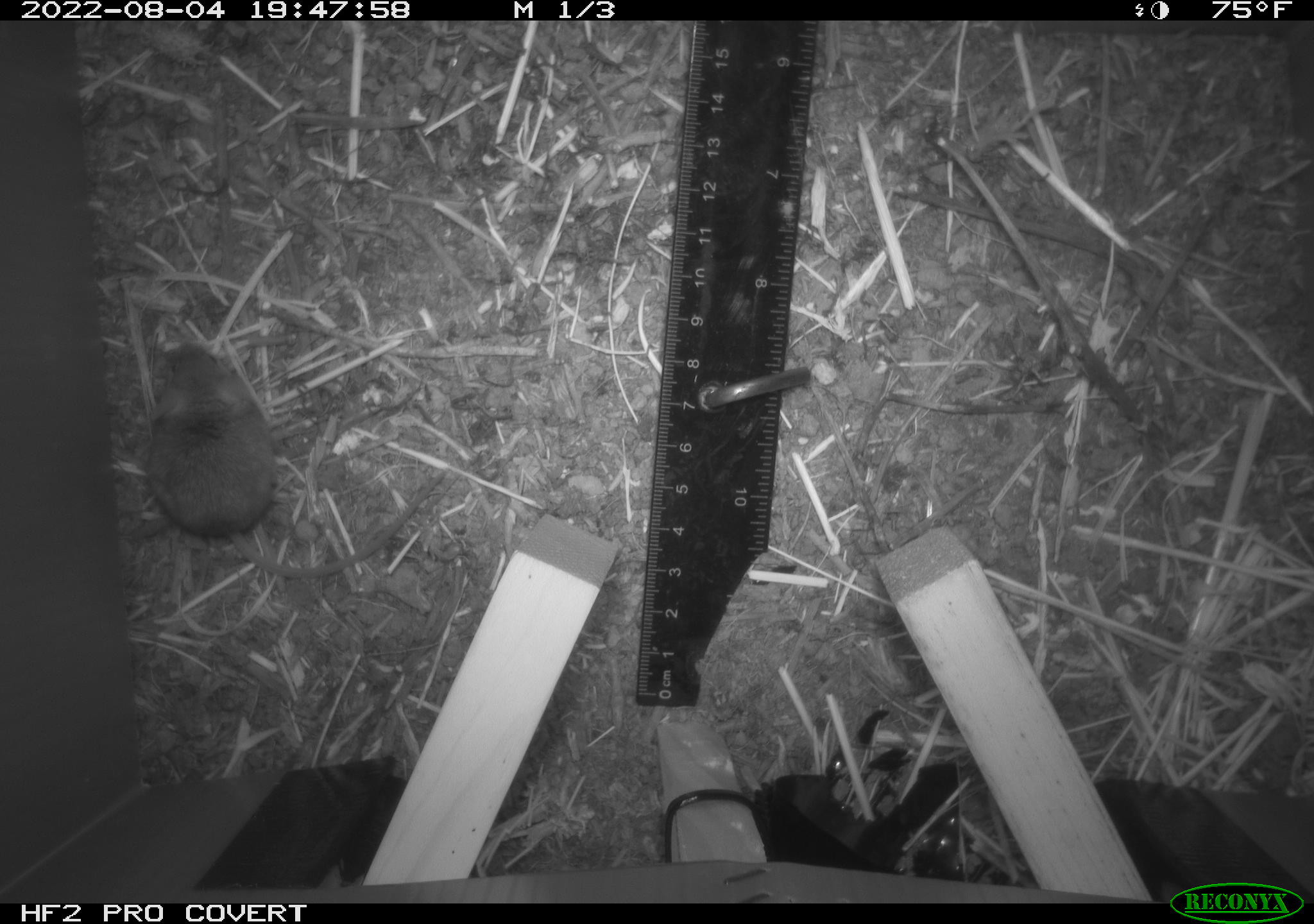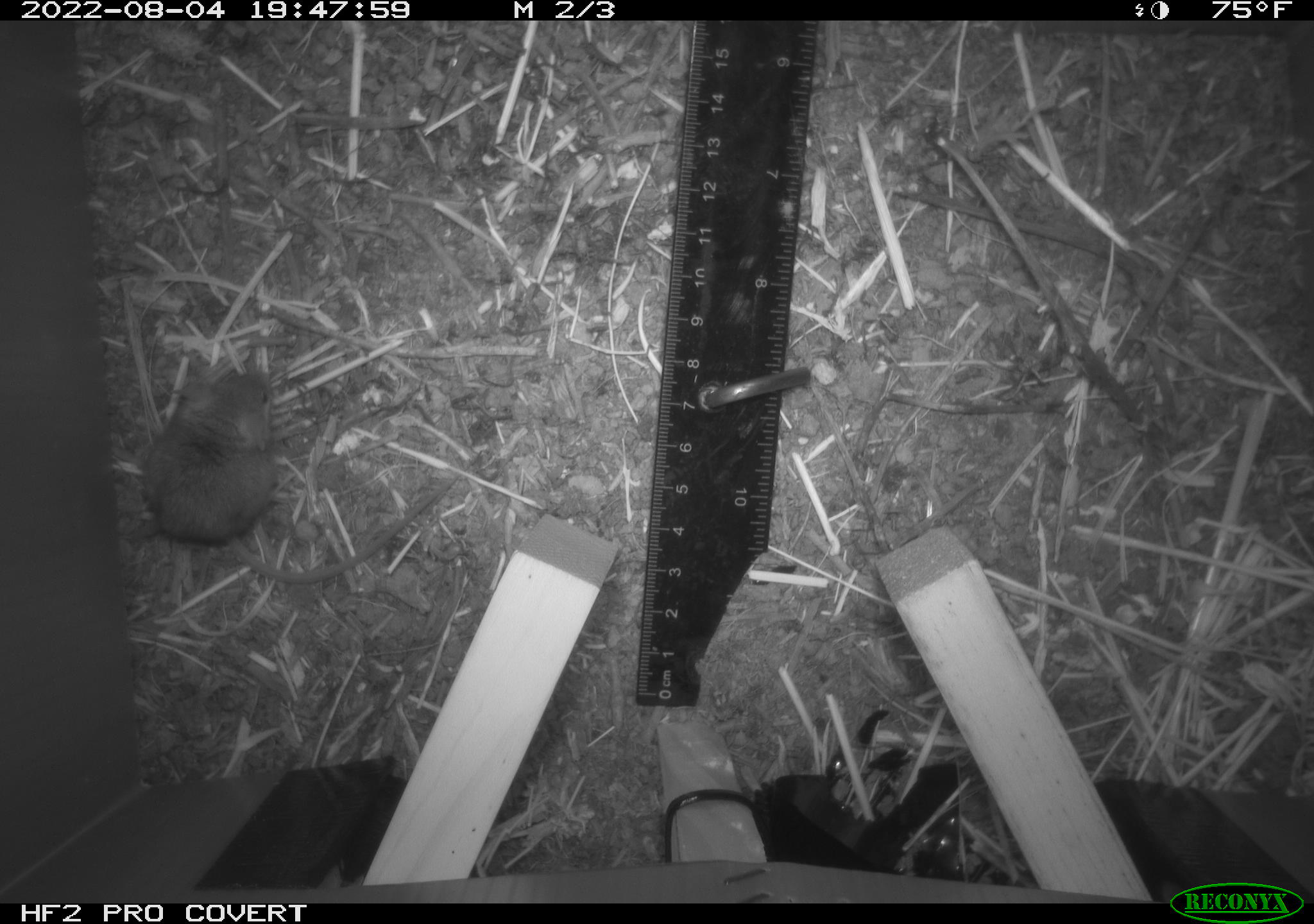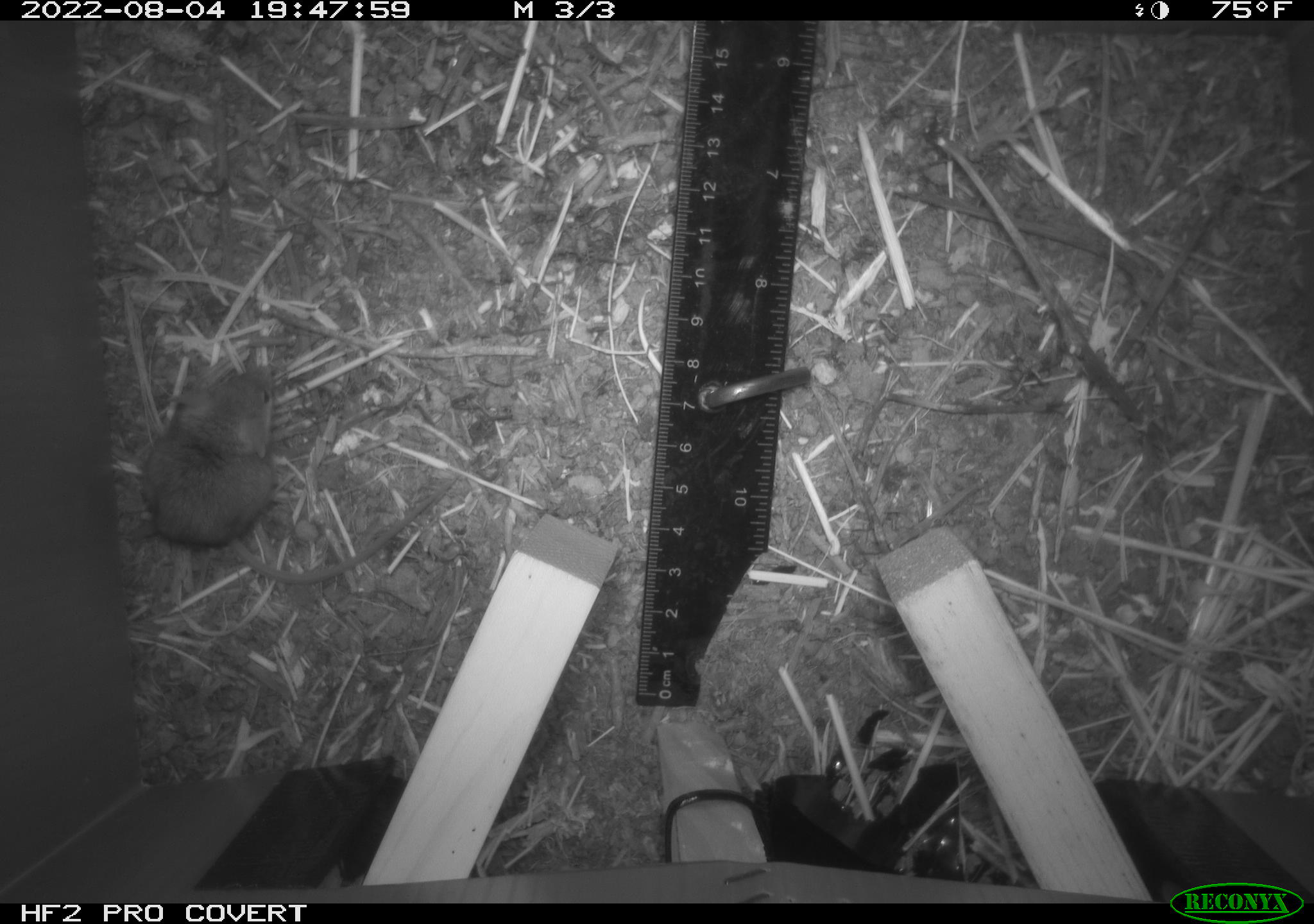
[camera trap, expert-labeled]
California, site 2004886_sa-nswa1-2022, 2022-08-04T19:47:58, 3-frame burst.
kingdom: Animalia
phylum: Chordata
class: Mammalia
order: Rodentia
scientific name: Rodentia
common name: rodent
Rodent (Rodentia).